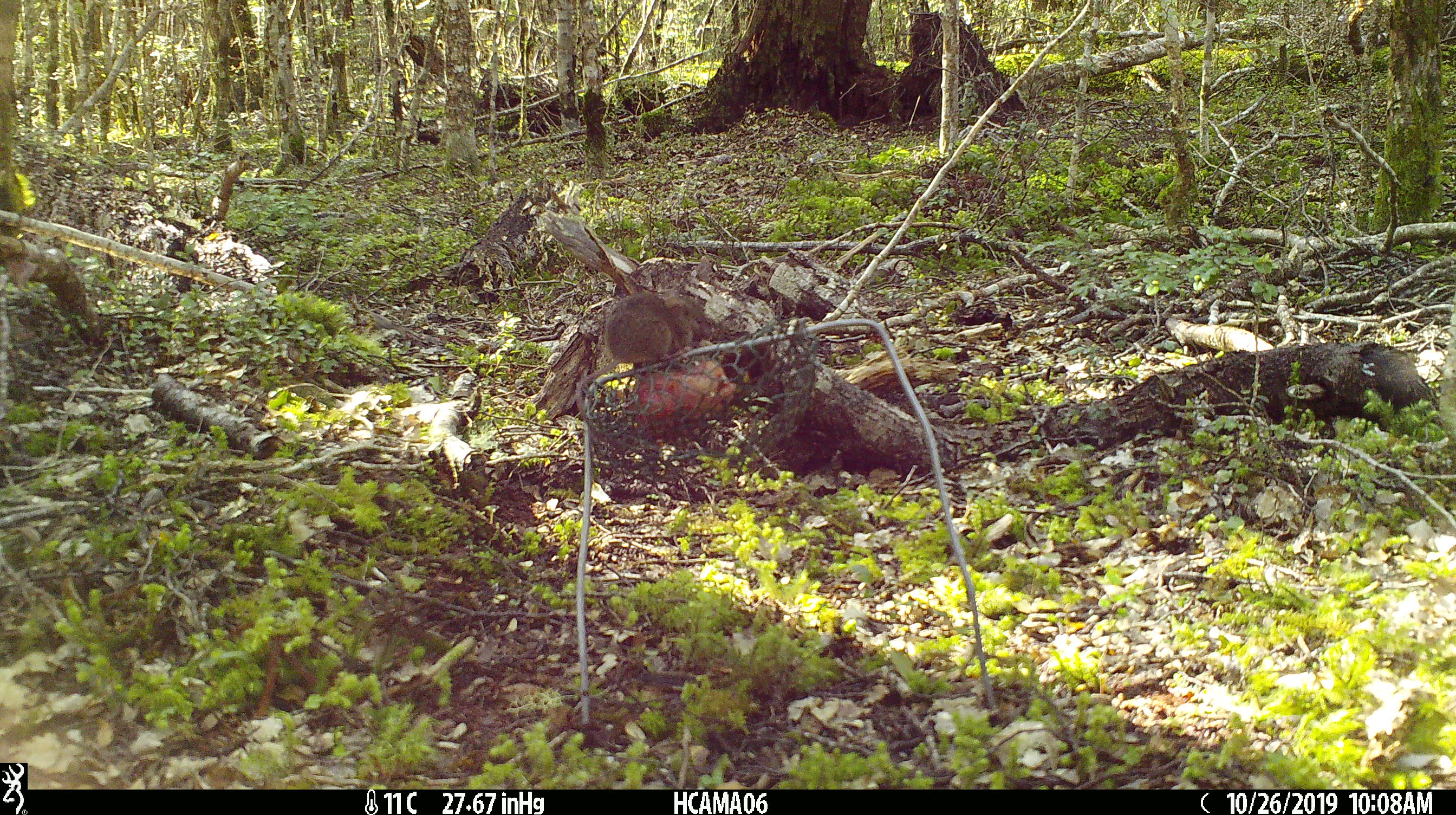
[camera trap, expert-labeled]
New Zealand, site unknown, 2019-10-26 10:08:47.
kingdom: Animalia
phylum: Chordata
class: Mammalia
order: Rodentia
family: Muridae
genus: Mus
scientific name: Mus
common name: mouse